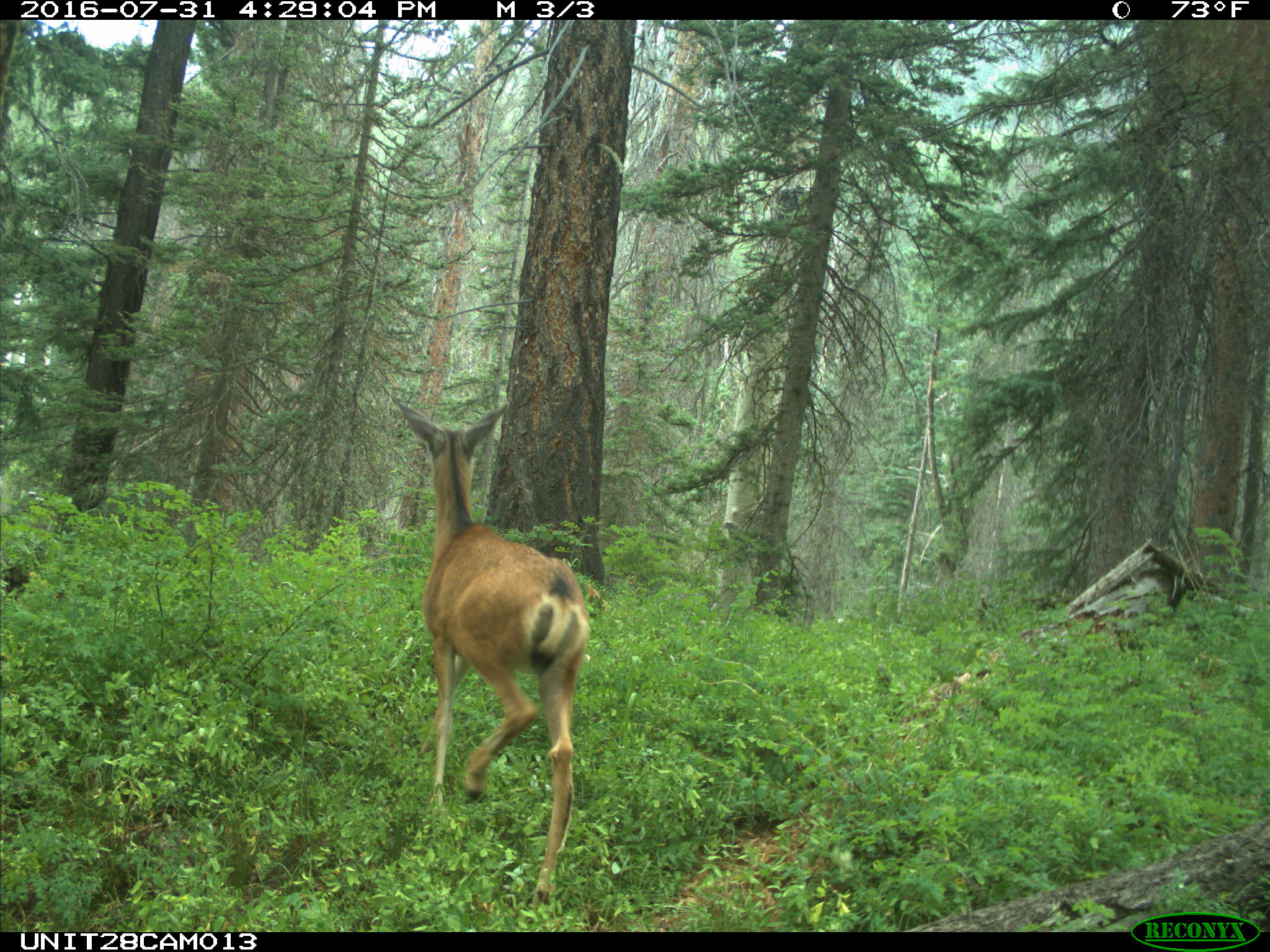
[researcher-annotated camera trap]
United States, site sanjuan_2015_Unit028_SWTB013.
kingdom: Animalia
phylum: Chordata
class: Mammalia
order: Artiodactyla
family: Cervidae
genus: Odocoileus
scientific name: Odocoileus hemionus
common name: mule deer